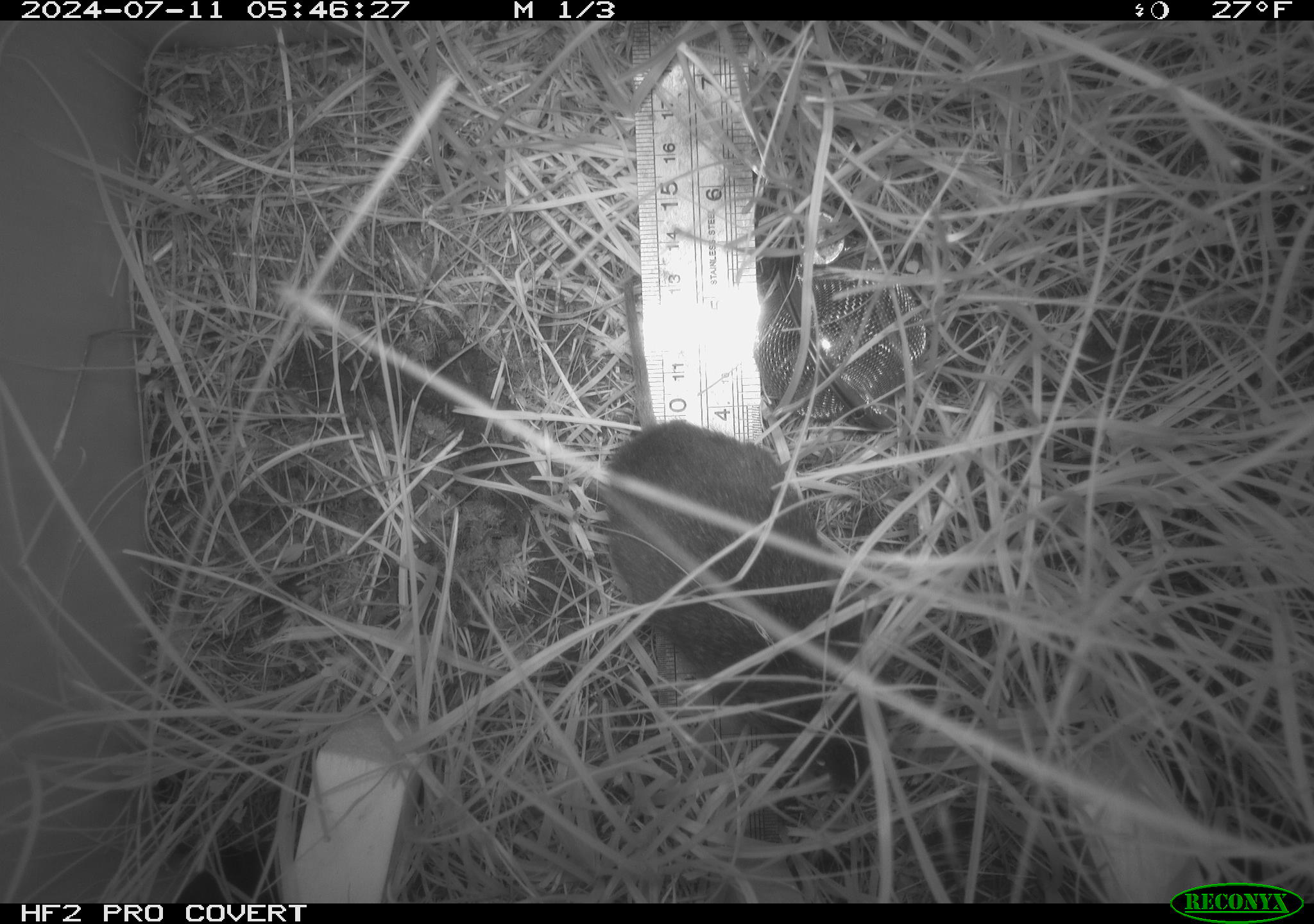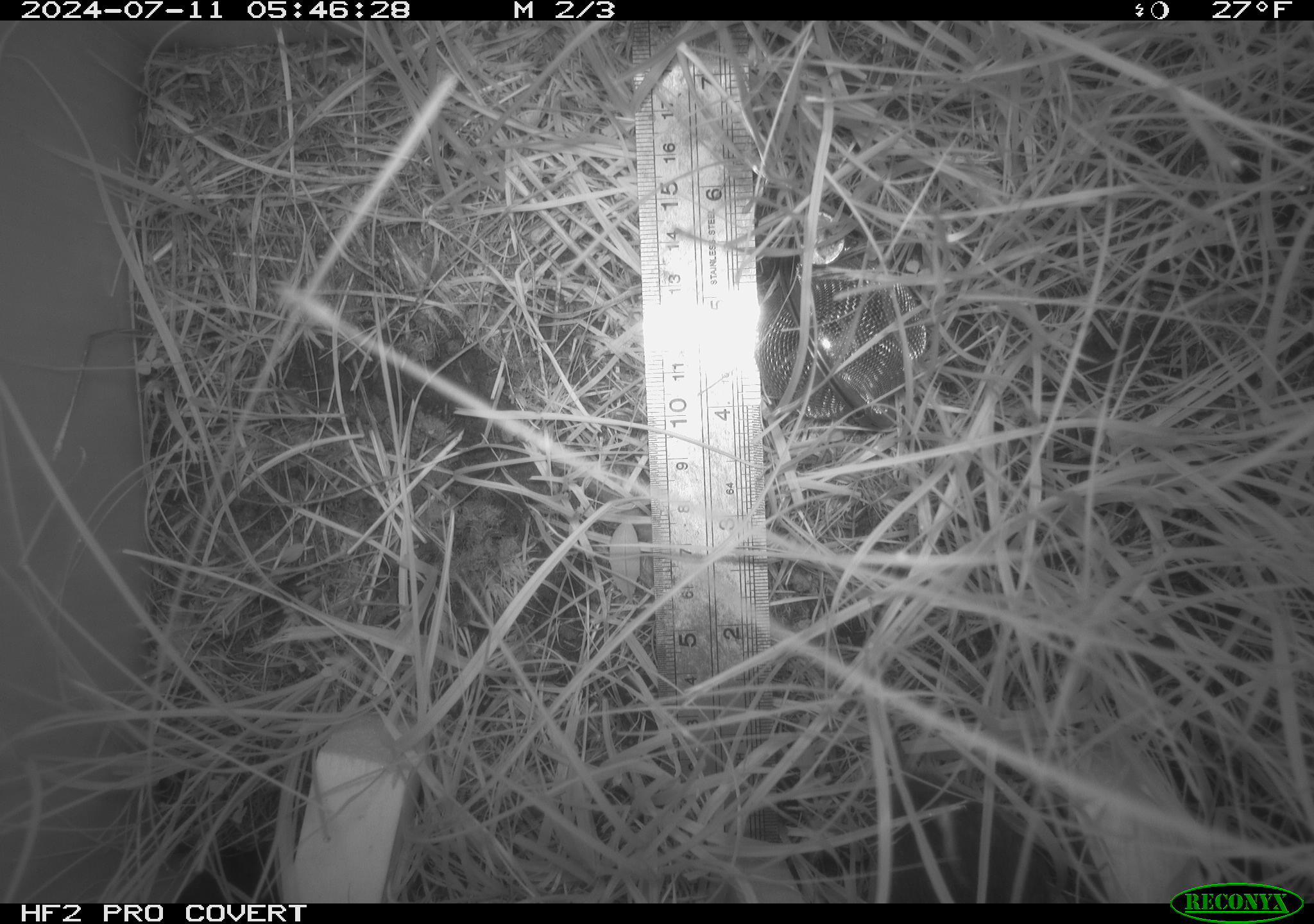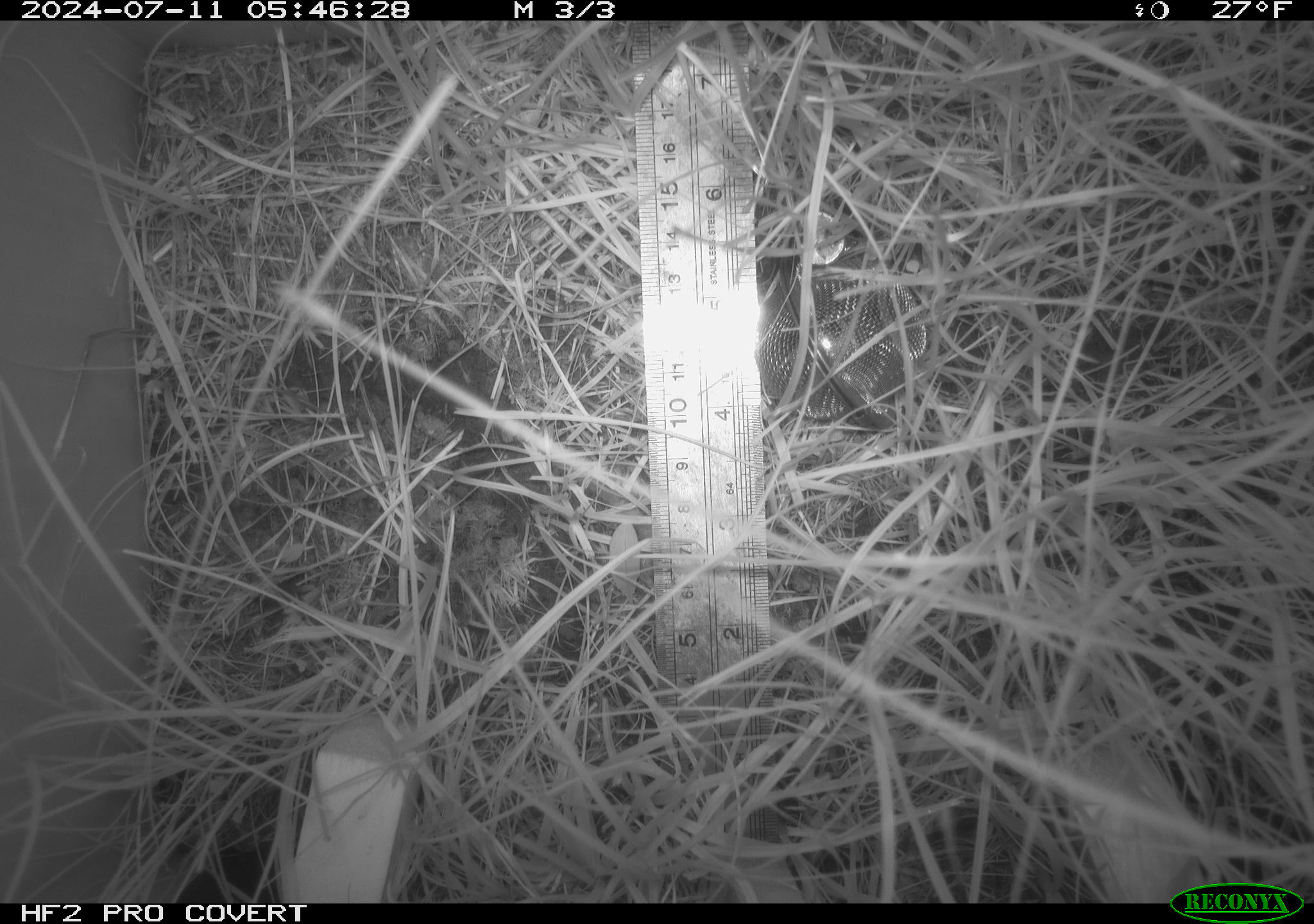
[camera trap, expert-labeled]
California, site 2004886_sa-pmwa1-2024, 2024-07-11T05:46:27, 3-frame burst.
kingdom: Animalia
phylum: Chordata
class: Mammalia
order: Rodentia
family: Cricetidae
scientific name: Arvicolinae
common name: voles, lemmings, and muskrats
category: arvicolinae subfamily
Arvicolinae subfamily (voles, lemmings, and muskrats) (Arvicolinae).